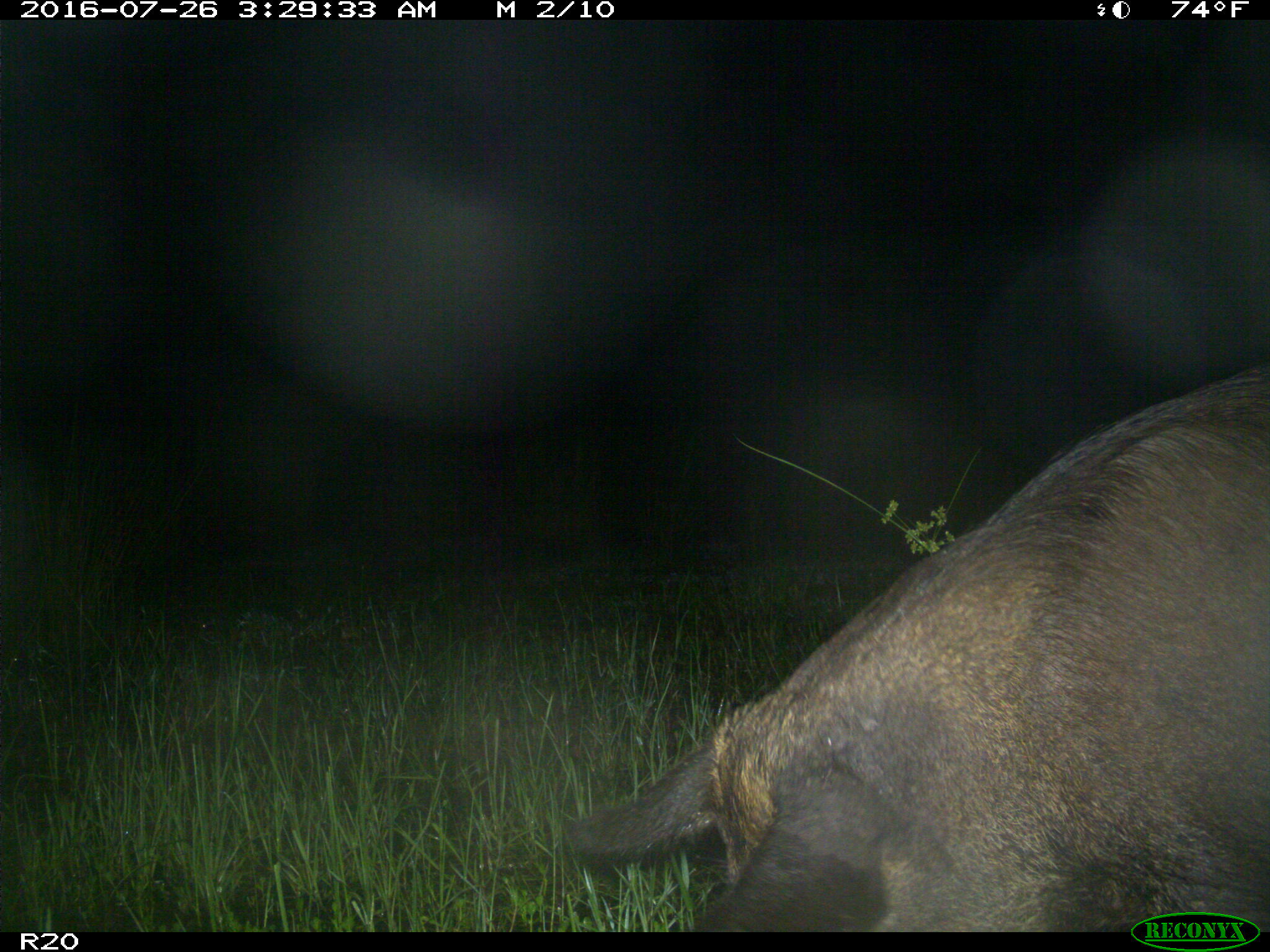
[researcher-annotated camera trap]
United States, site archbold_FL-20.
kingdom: Animalia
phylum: Chordata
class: Mammalia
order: Artiodactyla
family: Suidae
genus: Sus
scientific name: Sus scrofa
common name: wild boar